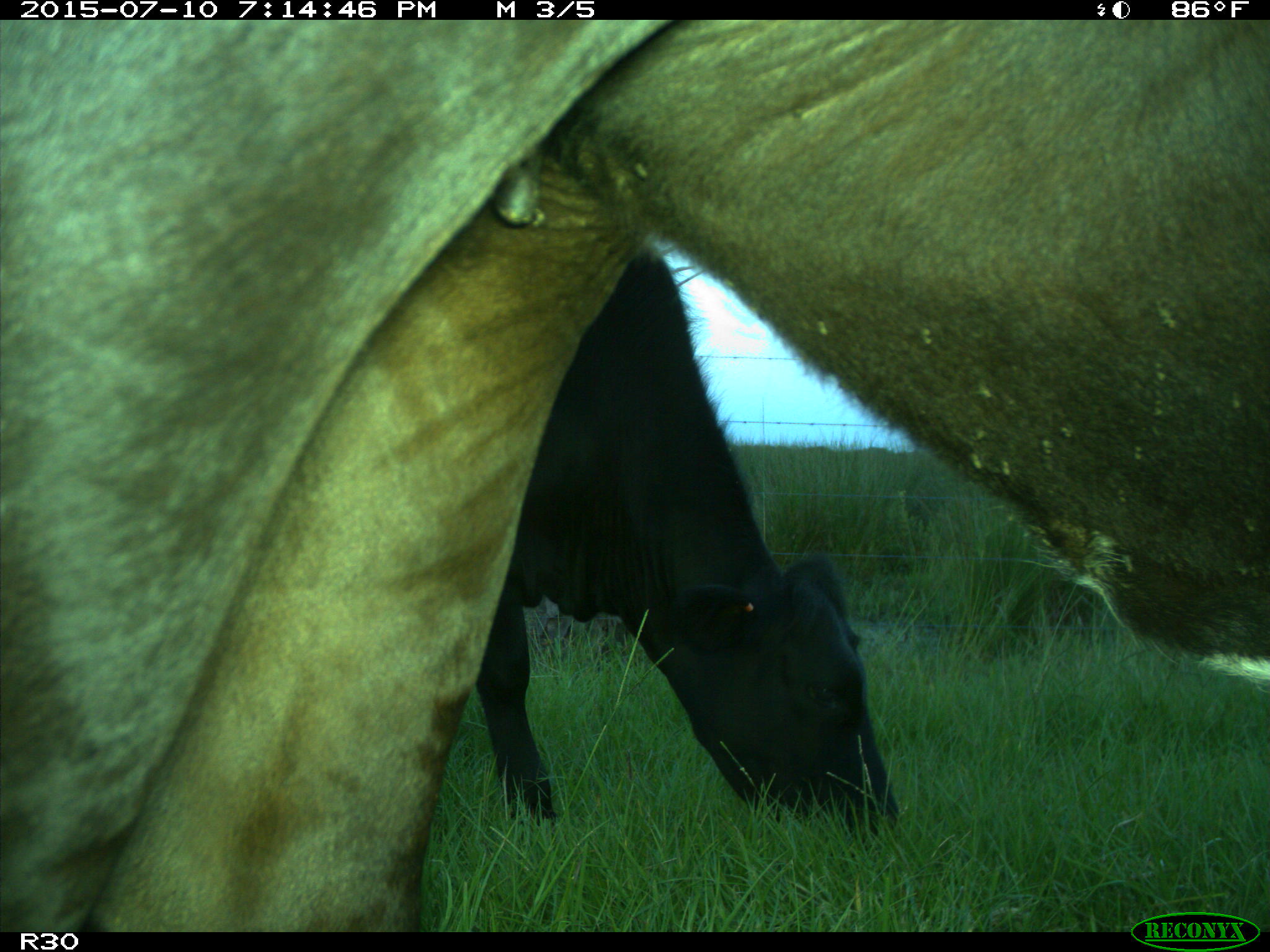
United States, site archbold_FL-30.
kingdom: Animalia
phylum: Chordata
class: Mammalia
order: Artiodactyla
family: Bovidae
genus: Bos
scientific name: Bos taurus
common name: domestic cow